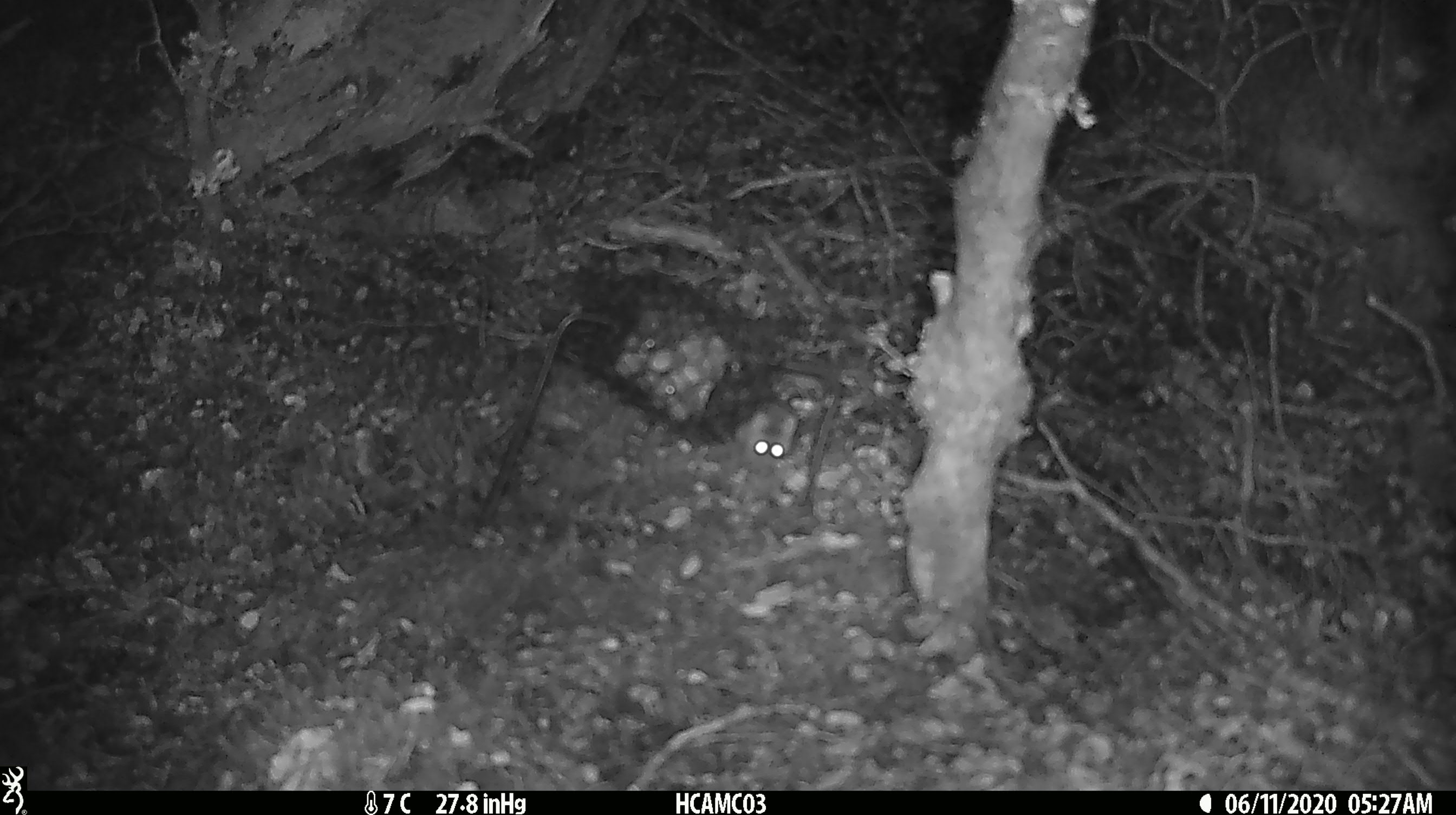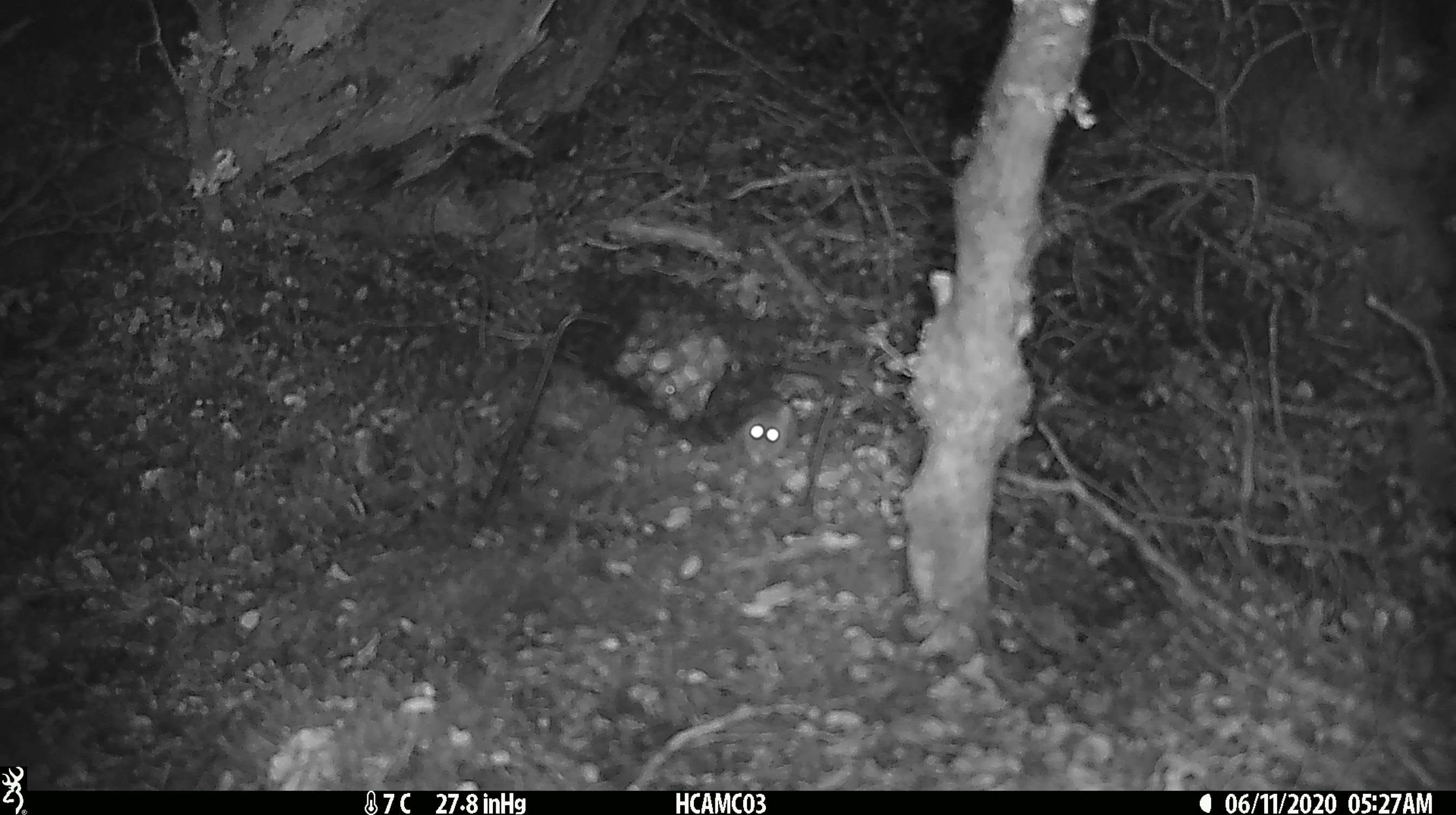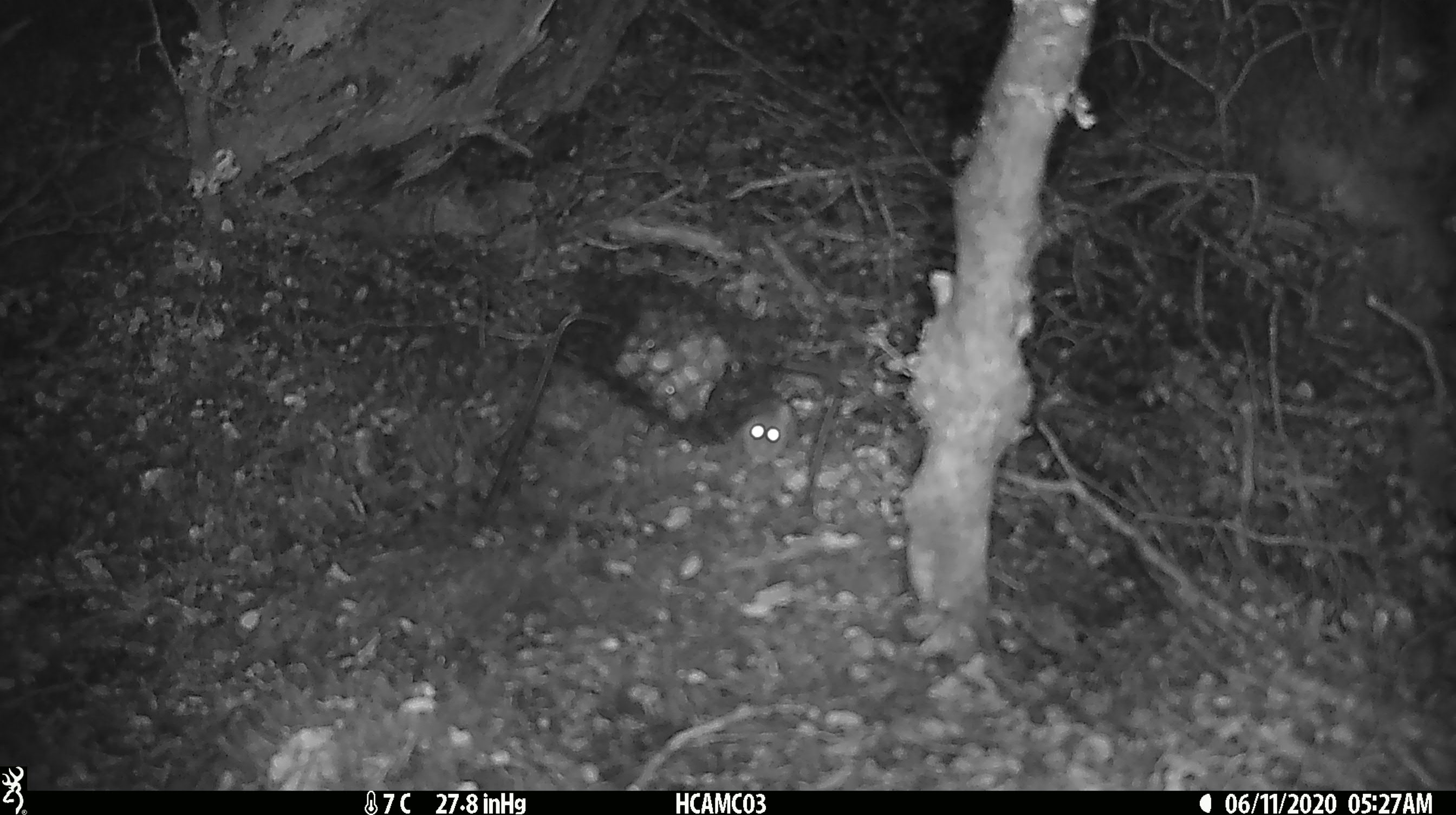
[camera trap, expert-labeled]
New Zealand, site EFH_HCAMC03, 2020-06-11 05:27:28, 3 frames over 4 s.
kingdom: Animalia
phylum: Chordata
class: Mammalia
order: Rodentia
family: Muridae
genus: Mus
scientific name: Mus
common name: mouse